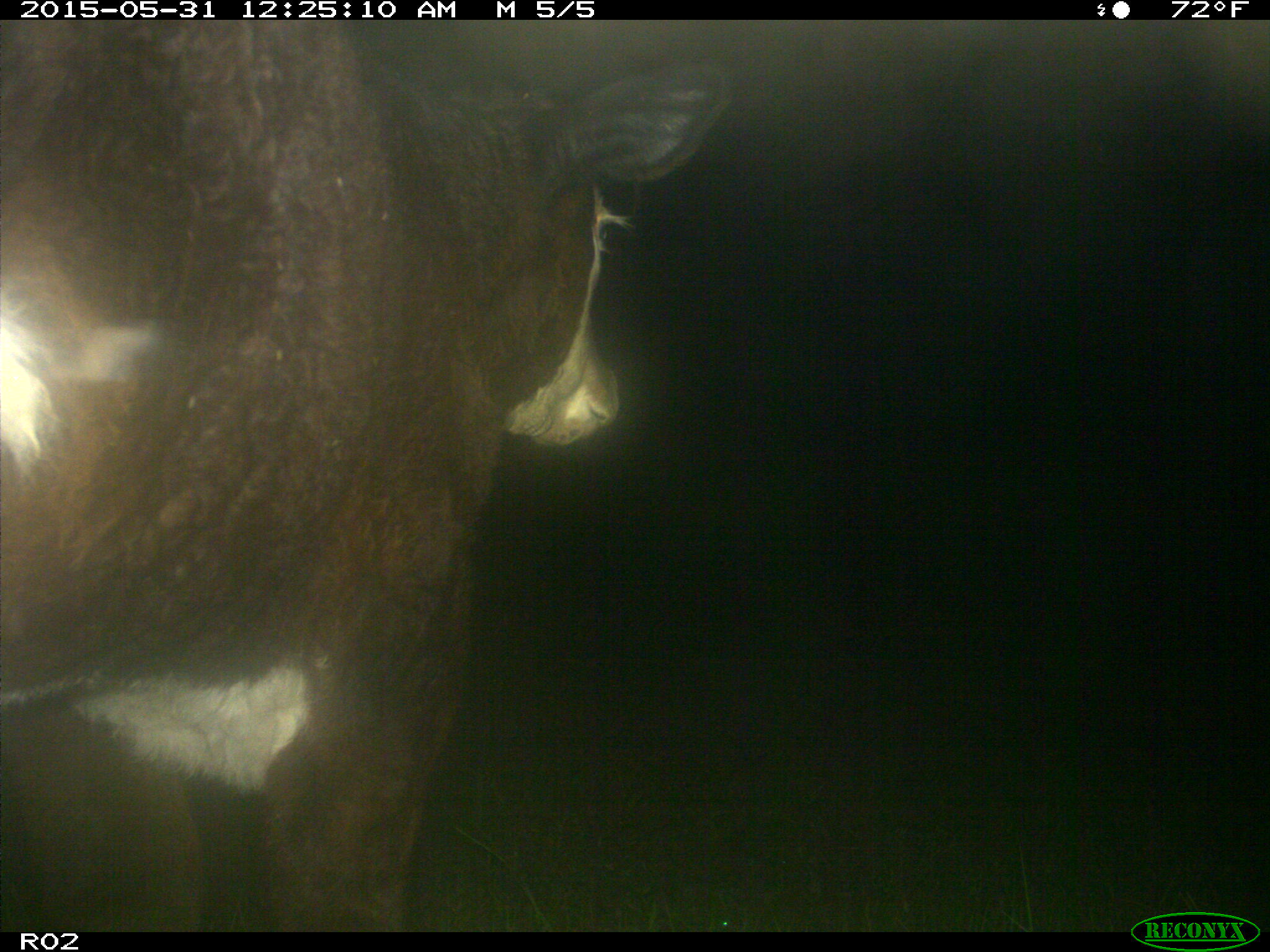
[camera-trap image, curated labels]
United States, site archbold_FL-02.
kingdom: Animalia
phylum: Chordata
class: Mammalia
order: Artiodactyla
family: Bovidae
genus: Bos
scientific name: Bos taurus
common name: domestic cow